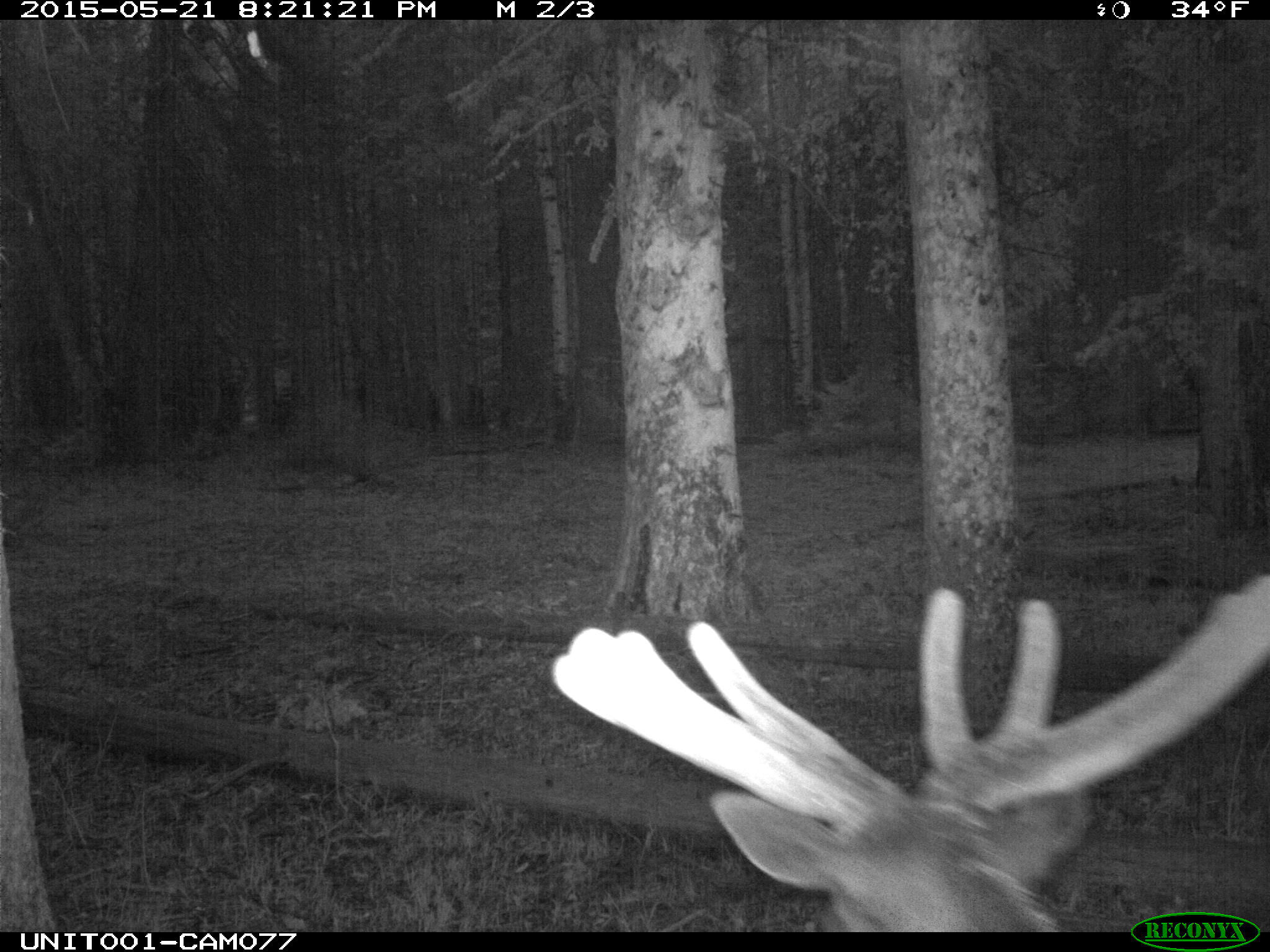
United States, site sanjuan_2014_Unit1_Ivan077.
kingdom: Animalia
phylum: Chordata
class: Mammalia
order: Artiodactyla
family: Cervidae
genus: Cervus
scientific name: Cervus elaphus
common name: red deer